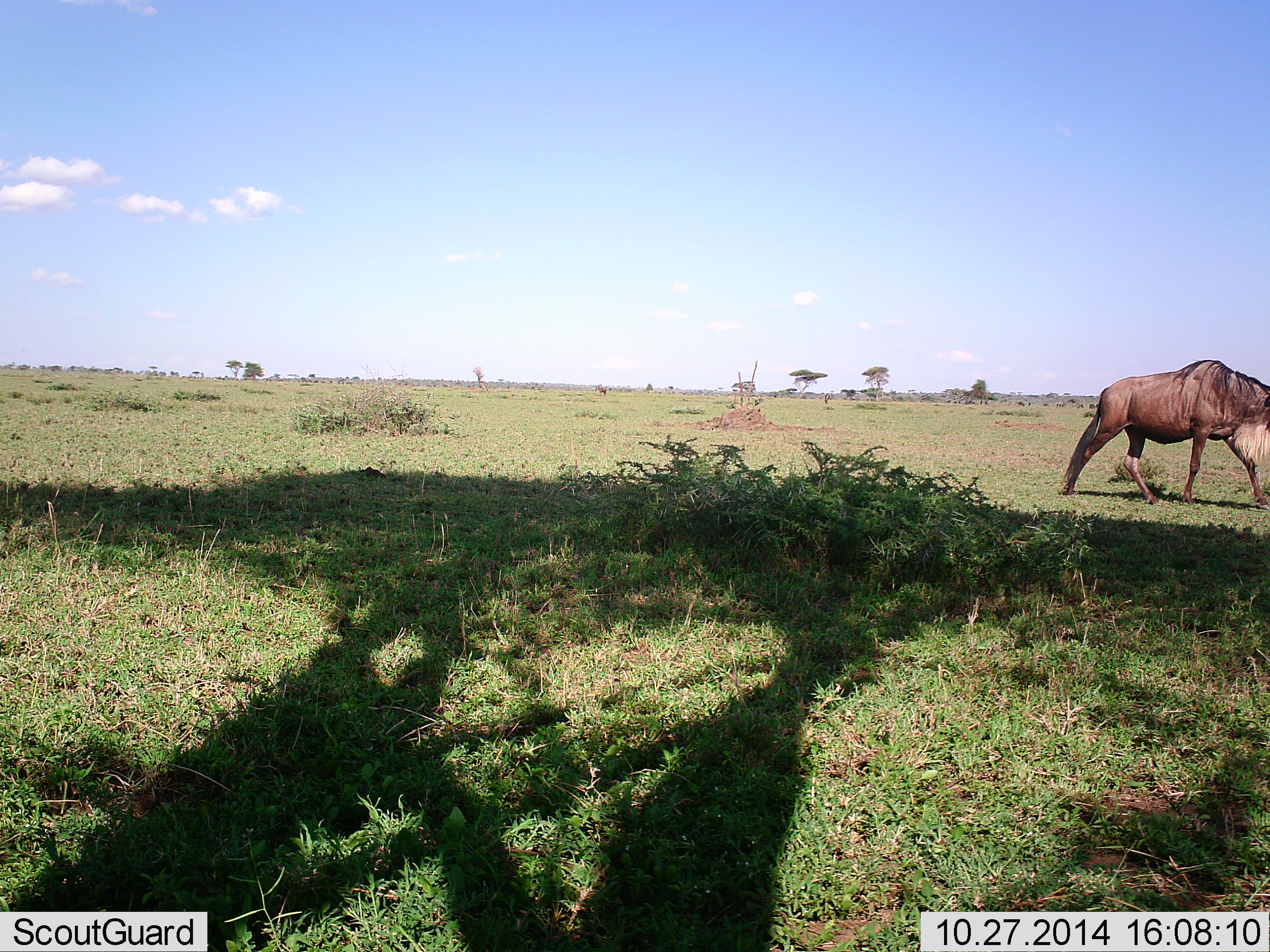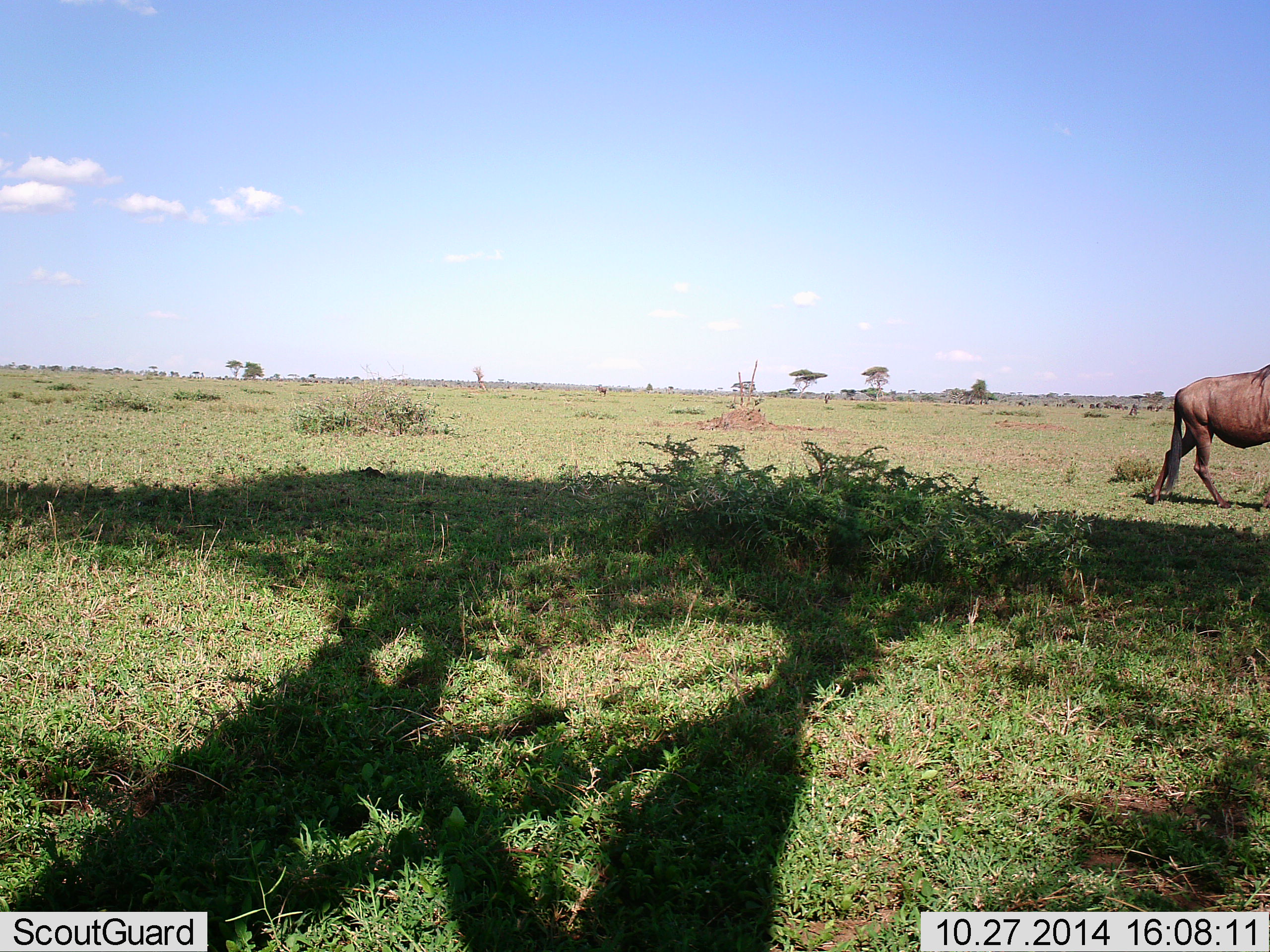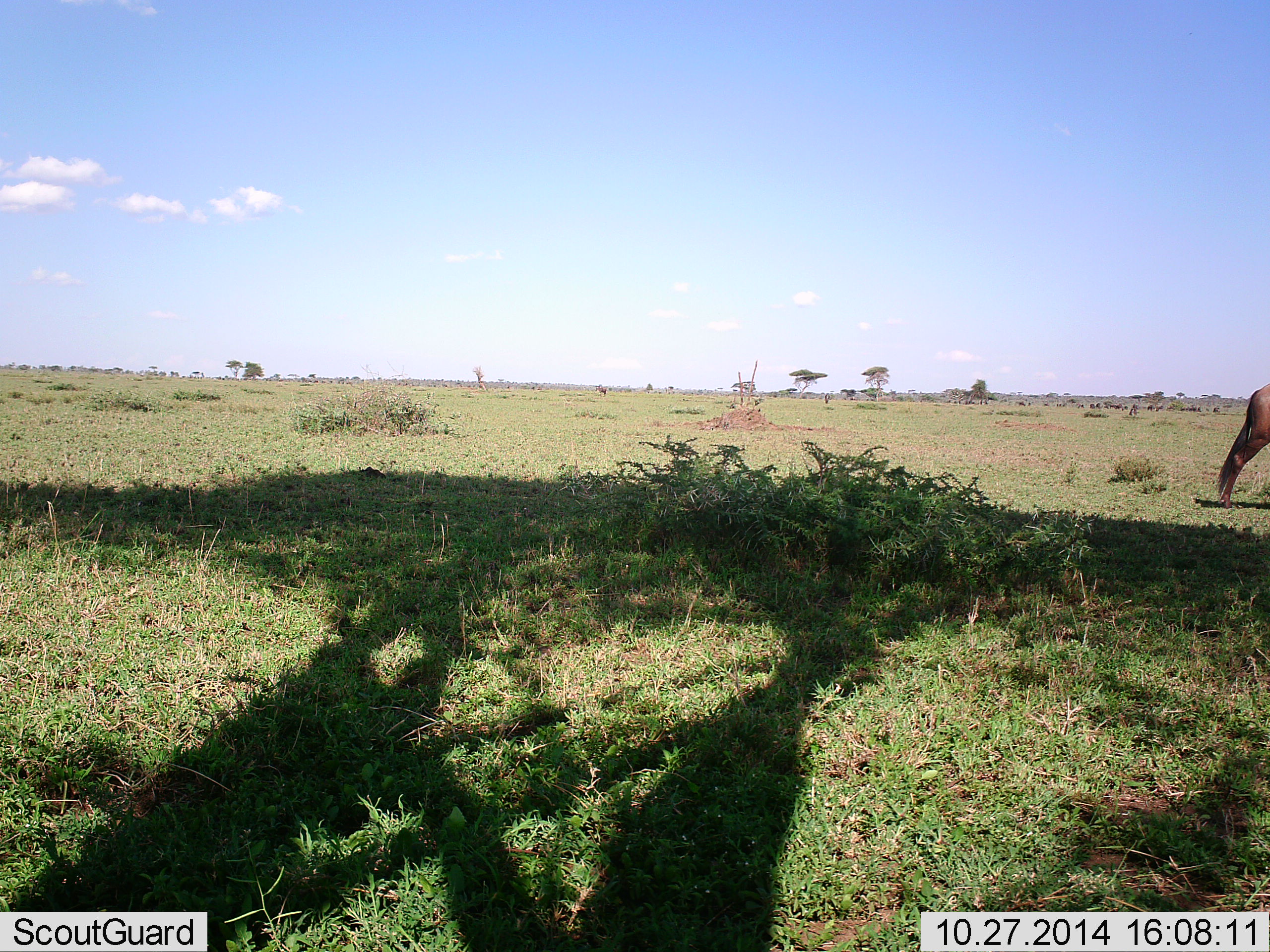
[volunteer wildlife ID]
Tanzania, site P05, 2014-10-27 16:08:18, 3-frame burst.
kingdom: Animalia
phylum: Chordata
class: Mammalia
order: Artiodactyla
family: Bovidae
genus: Connochaetes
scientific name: Connochaetes taurinus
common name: blue wildebeest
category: wildebeest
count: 1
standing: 0%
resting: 0%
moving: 100%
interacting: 0%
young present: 0%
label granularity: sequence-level